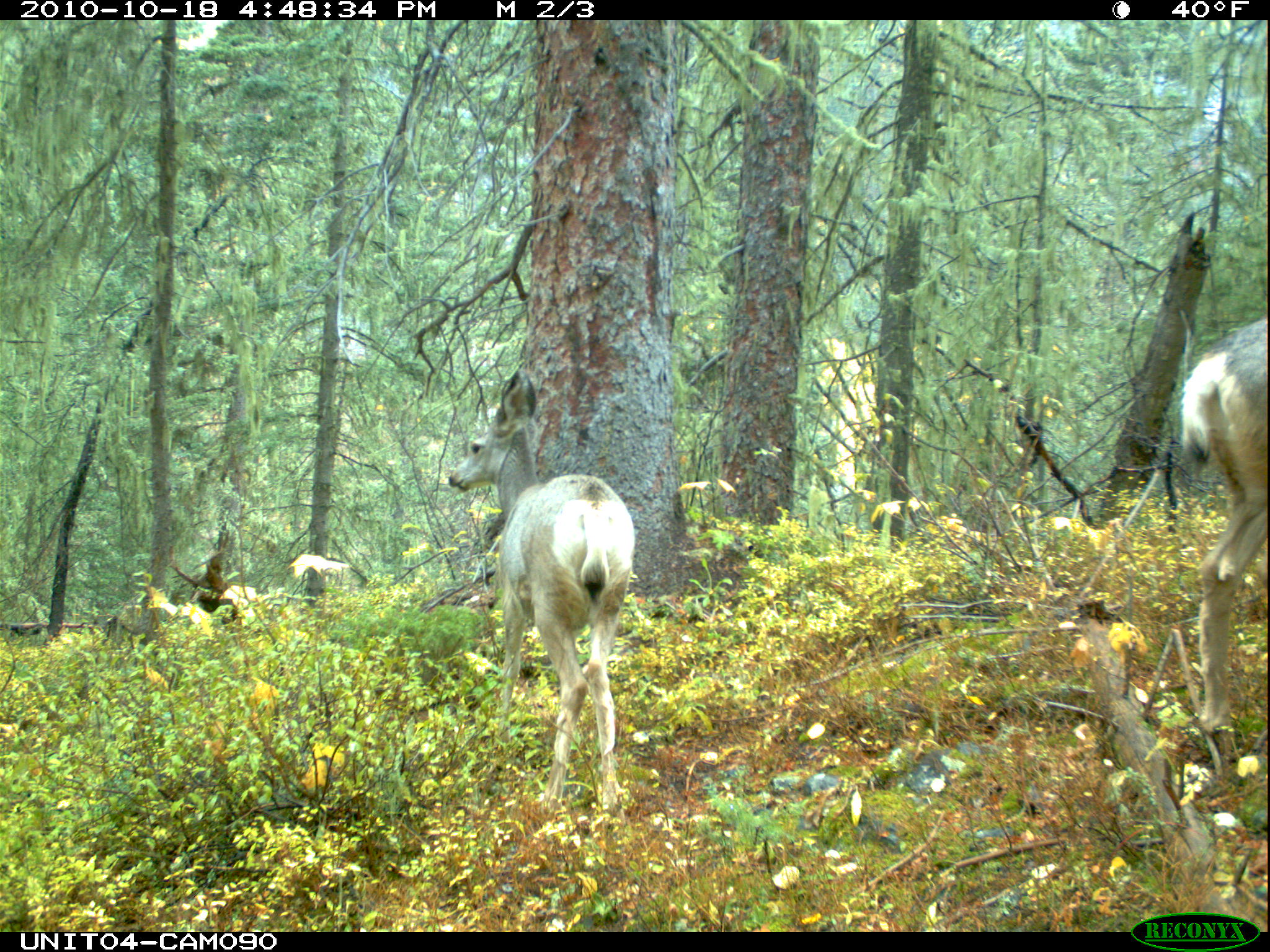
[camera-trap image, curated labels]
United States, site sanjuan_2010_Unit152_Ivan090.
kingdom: Animalia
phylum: Chordata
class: Mammalia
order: Artiodactyla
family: Cervidae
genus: Odocoileus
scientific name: Odocoileus hemionus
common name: mule deer